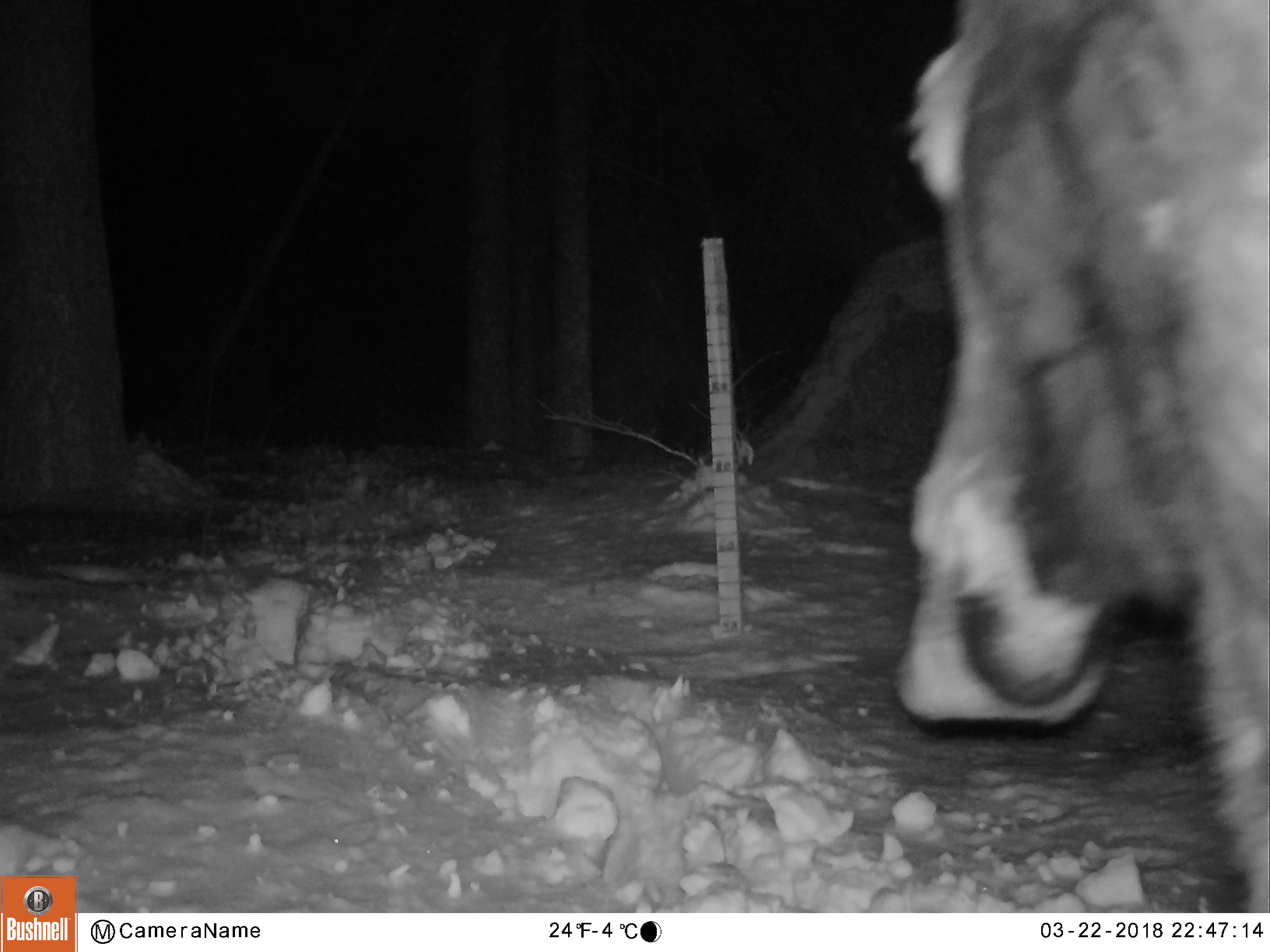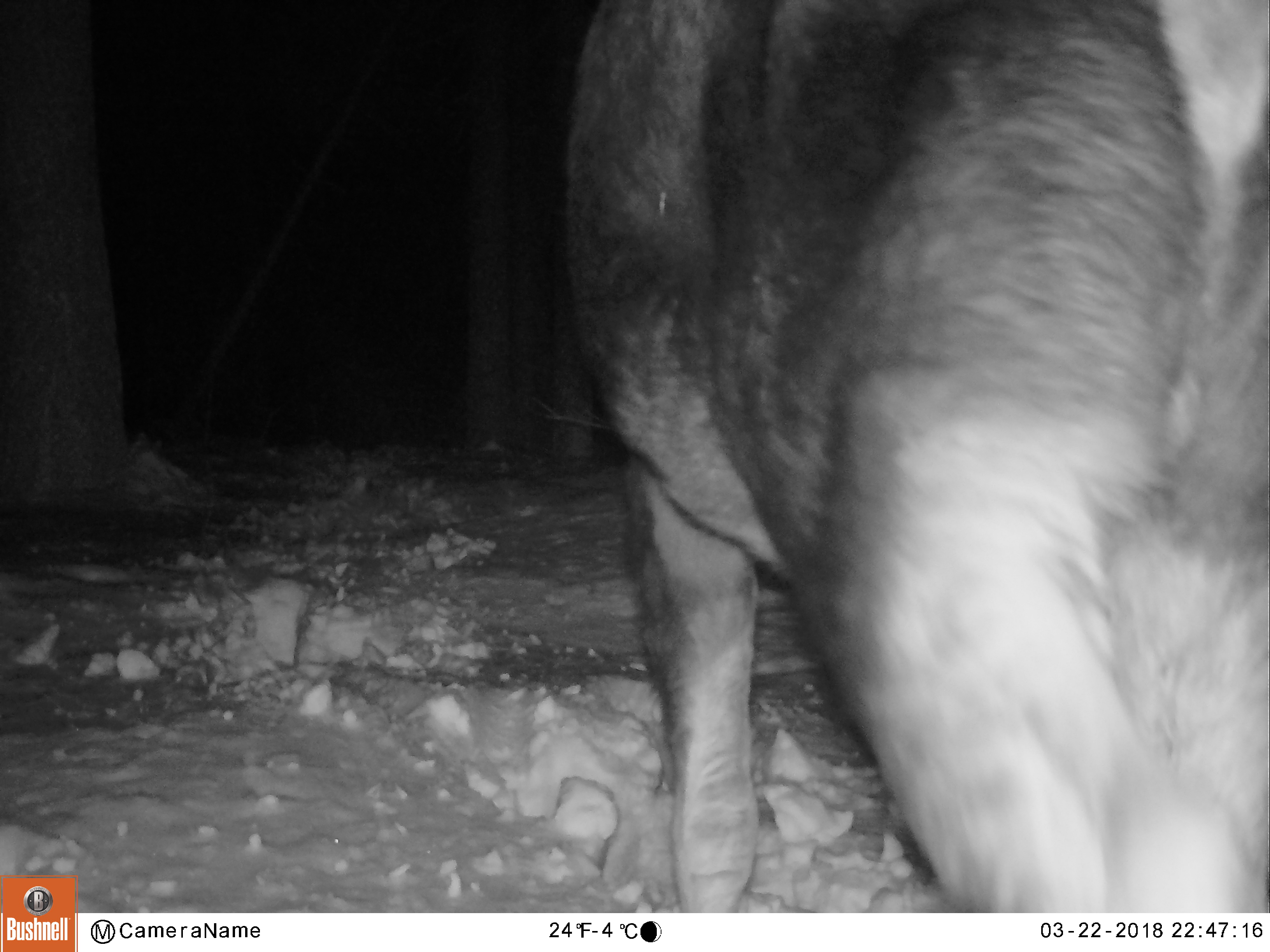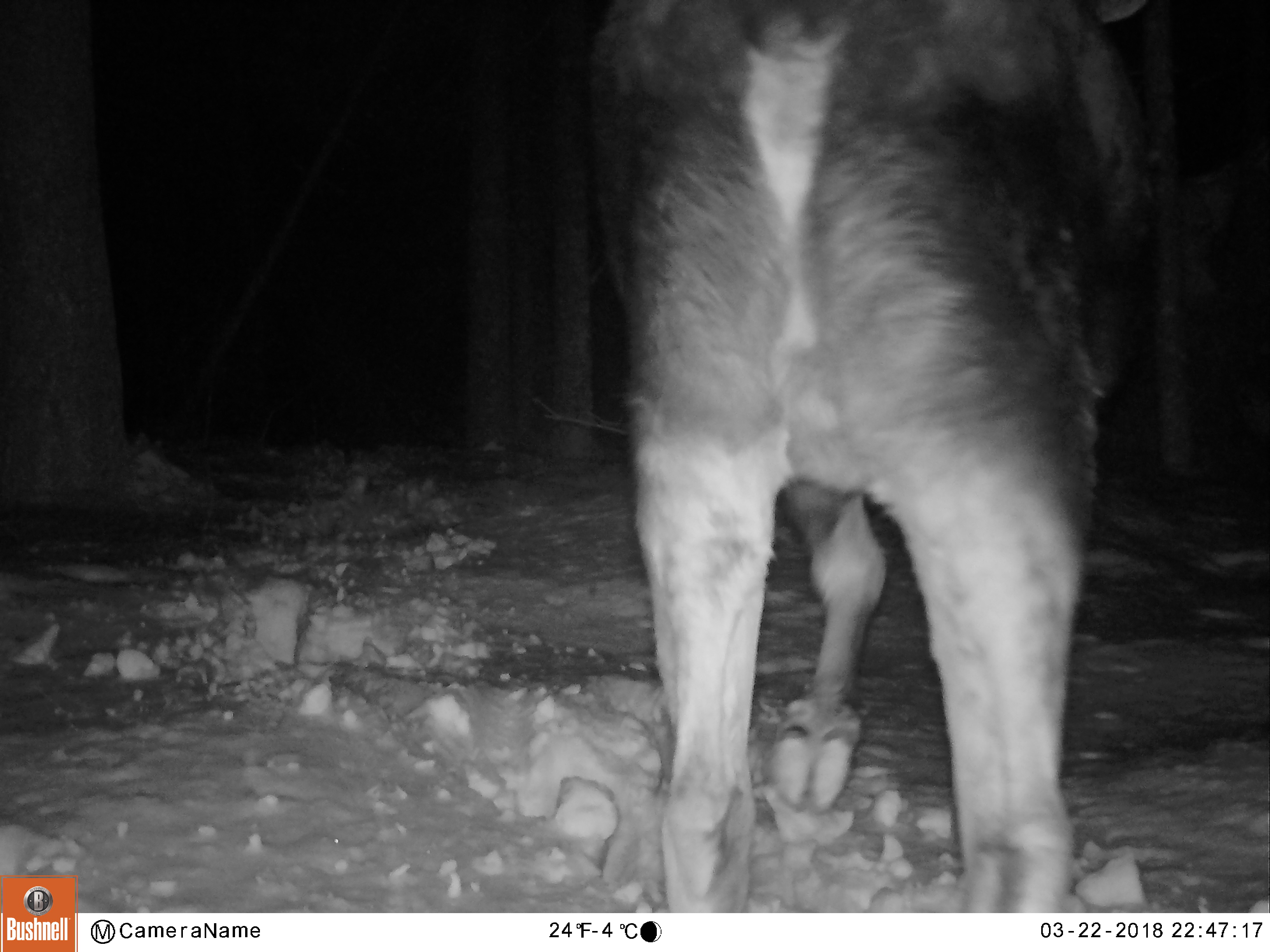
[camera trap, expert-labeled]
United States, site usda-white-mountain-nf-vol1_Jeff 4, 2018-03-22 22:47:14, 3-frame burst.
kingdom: Animalia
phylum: Chordata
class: Mammalia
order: Artiodactyla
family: Cervidae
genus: Alces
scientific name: Alces alces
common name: moose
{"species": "moose (Alces alces)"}